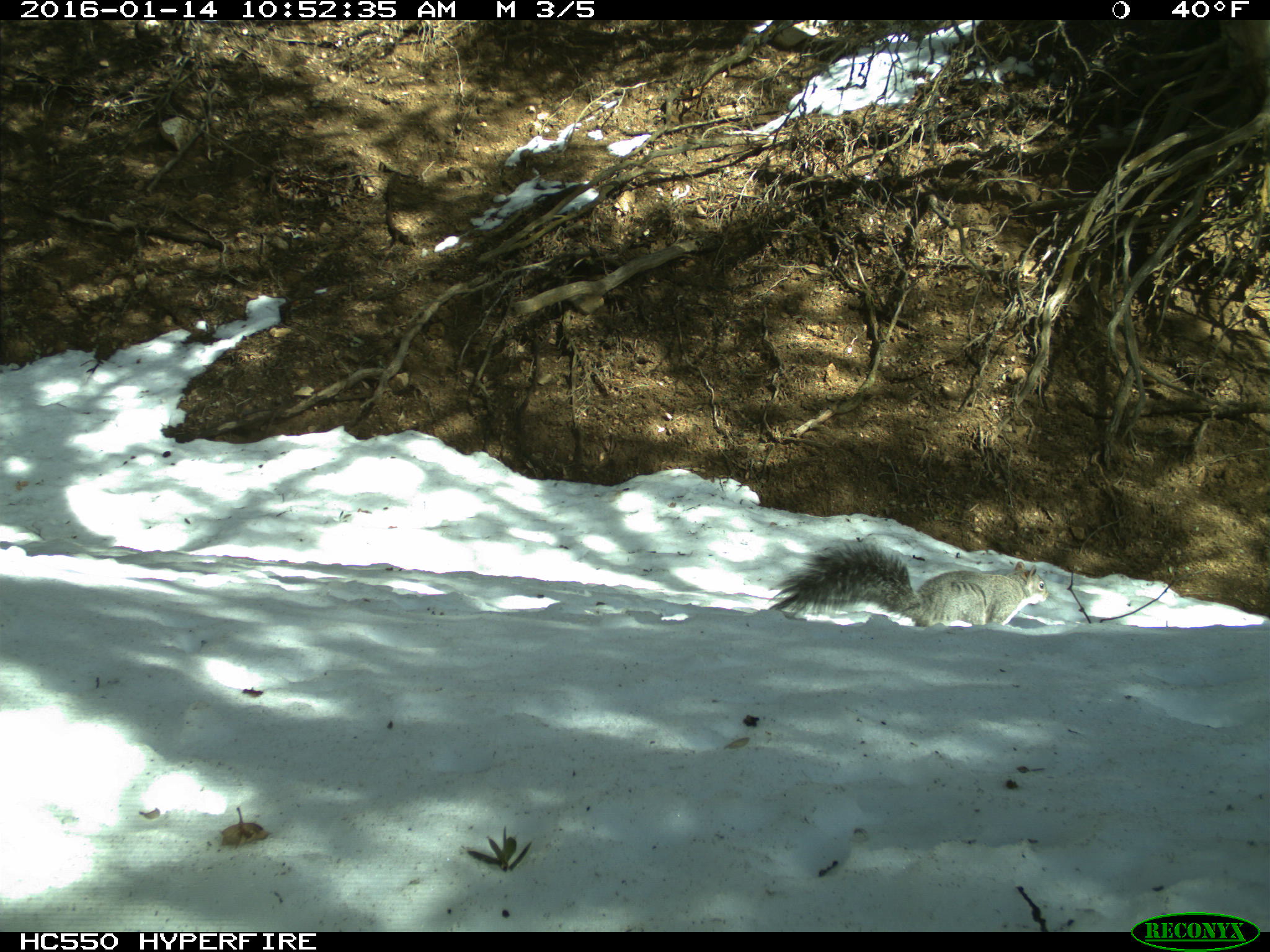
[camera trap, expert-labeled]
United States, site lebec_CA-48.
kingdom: Animalia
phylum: Chordata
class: Mammalia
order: Rodentia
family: Sciuridae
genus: Sciurus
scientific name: Sciurus carolinensis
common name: eastern gray squirrel